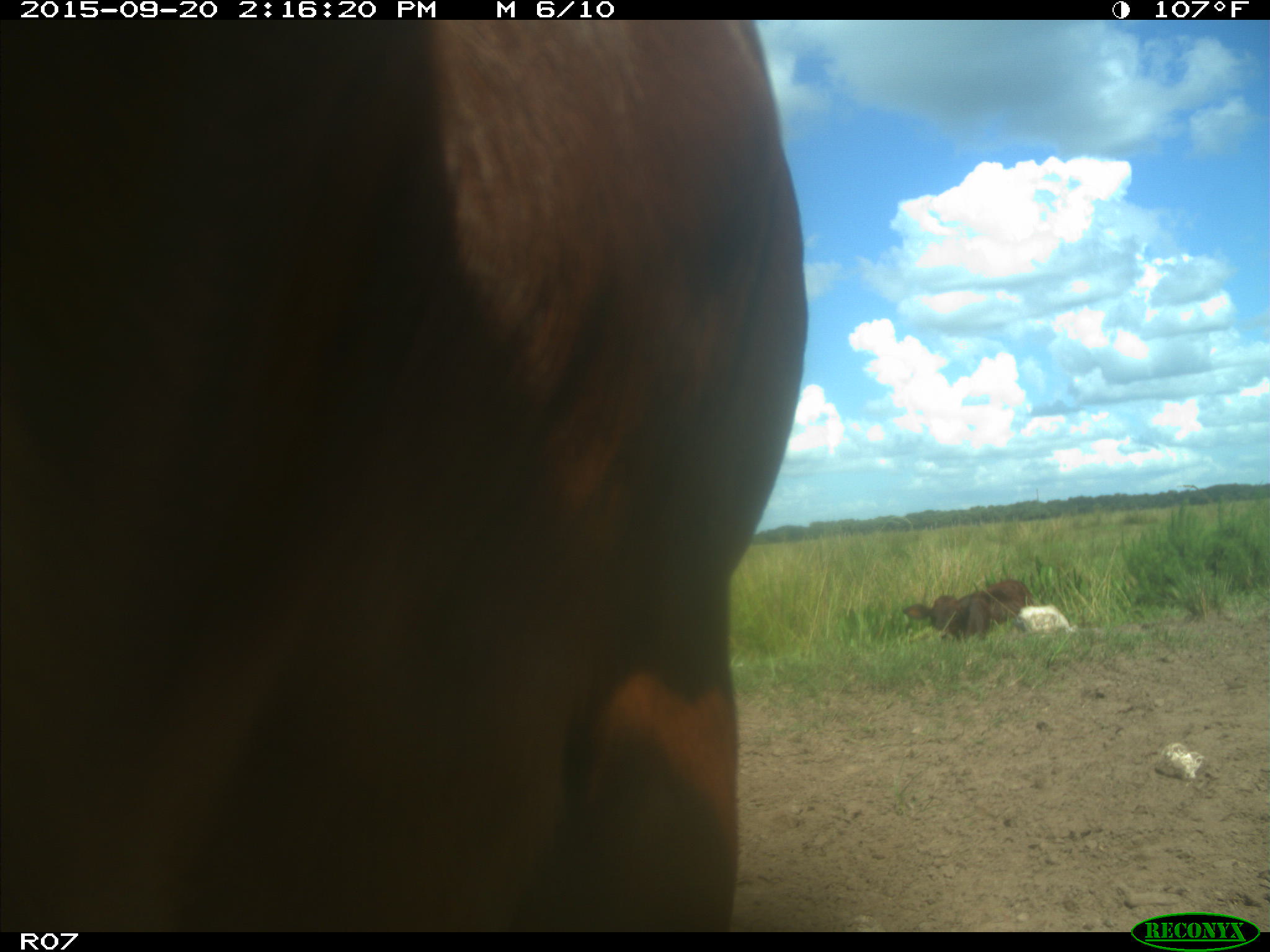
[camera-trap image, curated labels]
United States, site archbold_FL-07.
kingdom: Animalia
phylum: Chordata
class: Mammalia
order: Artiodactyla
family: Bovidae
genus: Bos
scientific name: Bos taurus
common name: domestic cow